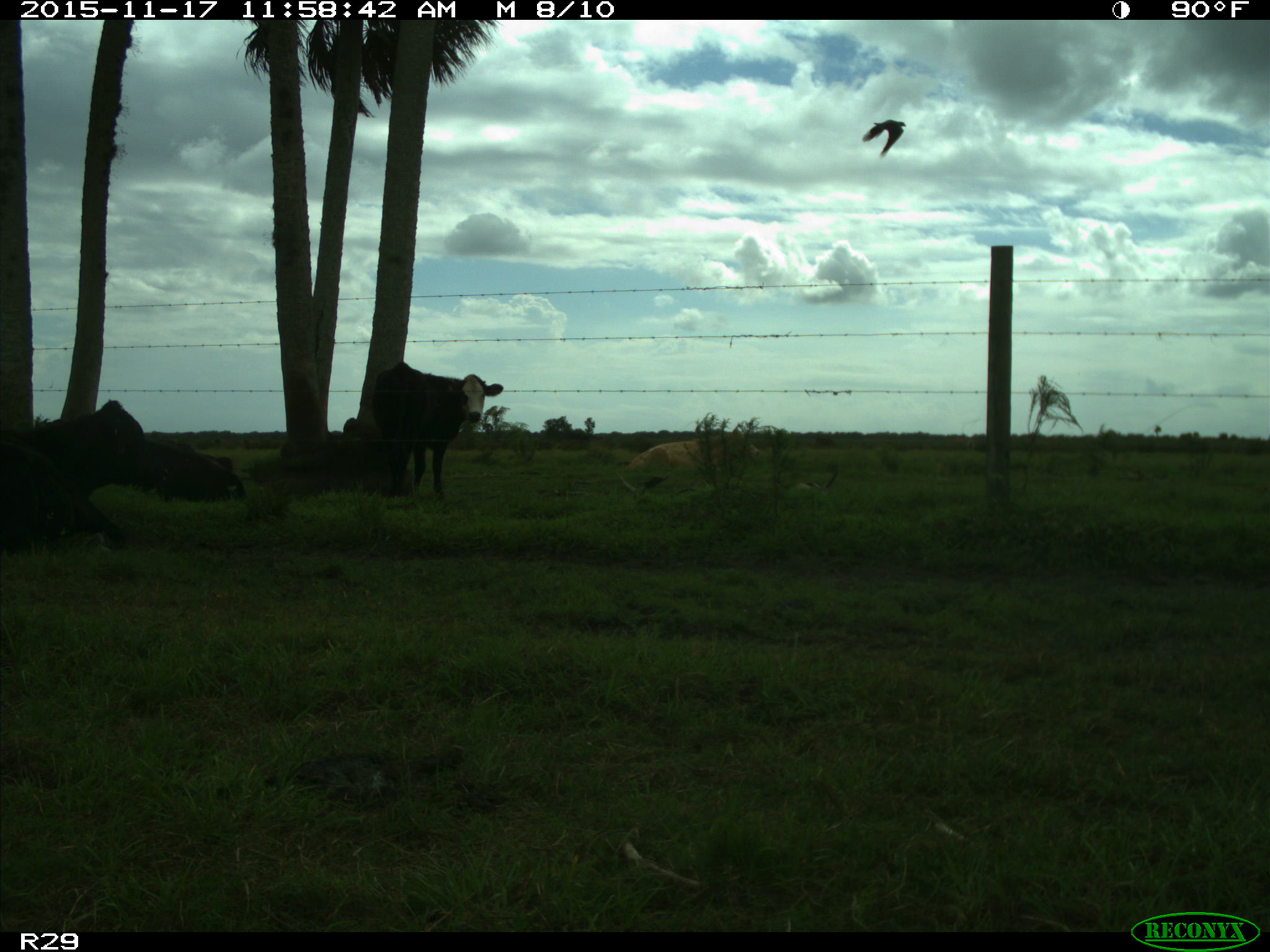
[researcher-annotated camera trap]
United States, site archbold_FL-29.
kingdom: Animalia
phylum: Chordata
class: Mammalia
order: Artiodactyla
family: Bovidae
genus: Bos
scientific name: Bos taurus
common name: domestic cow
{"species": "Bos taurus (domestic cow)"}